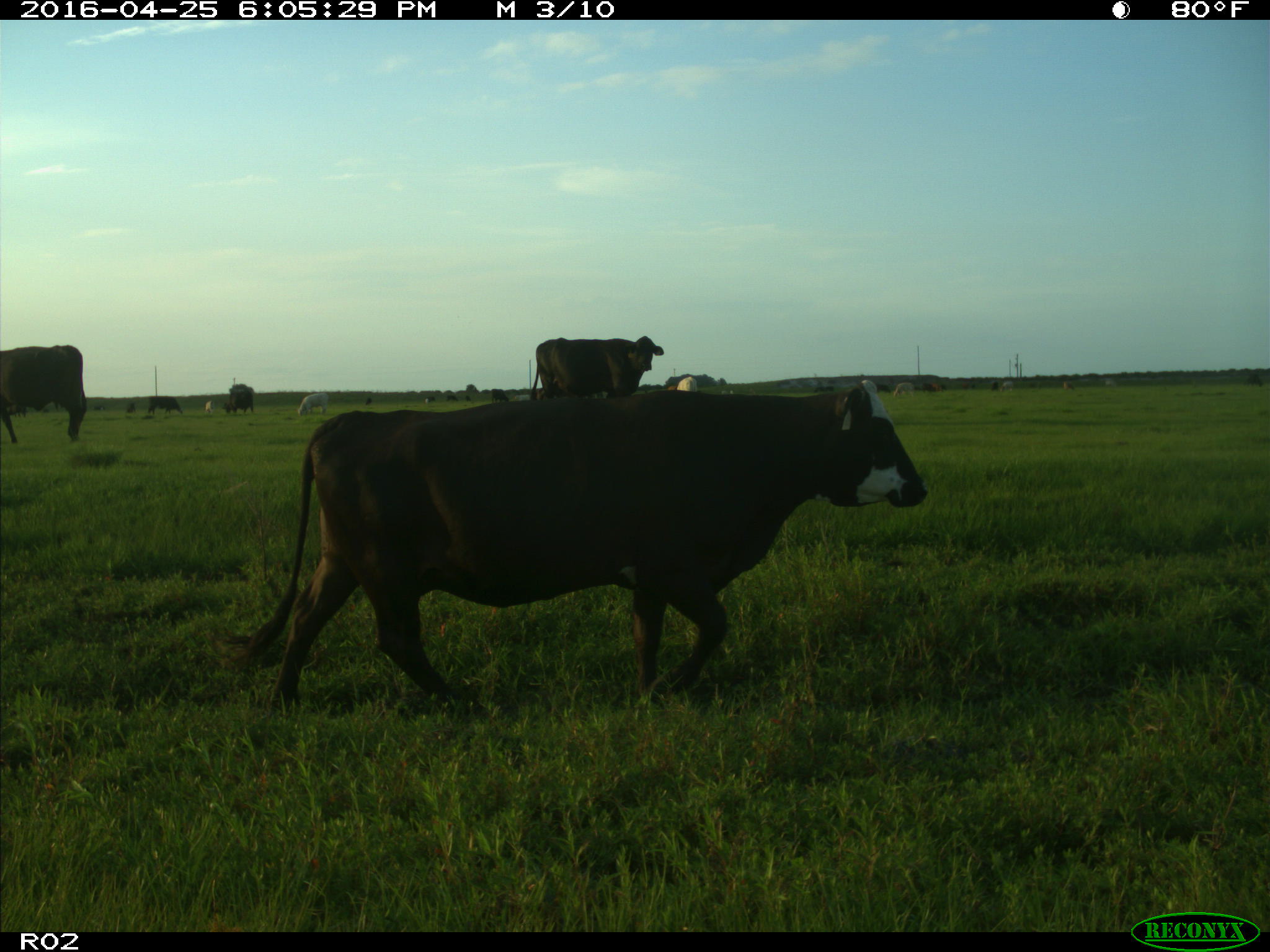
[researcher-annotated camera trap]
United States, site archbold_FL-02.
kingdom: Animalia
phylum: Chordata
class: Mammalia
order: Artiodactyla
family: Bovidae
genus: Bos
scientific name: Bos taurus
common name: domestic cow